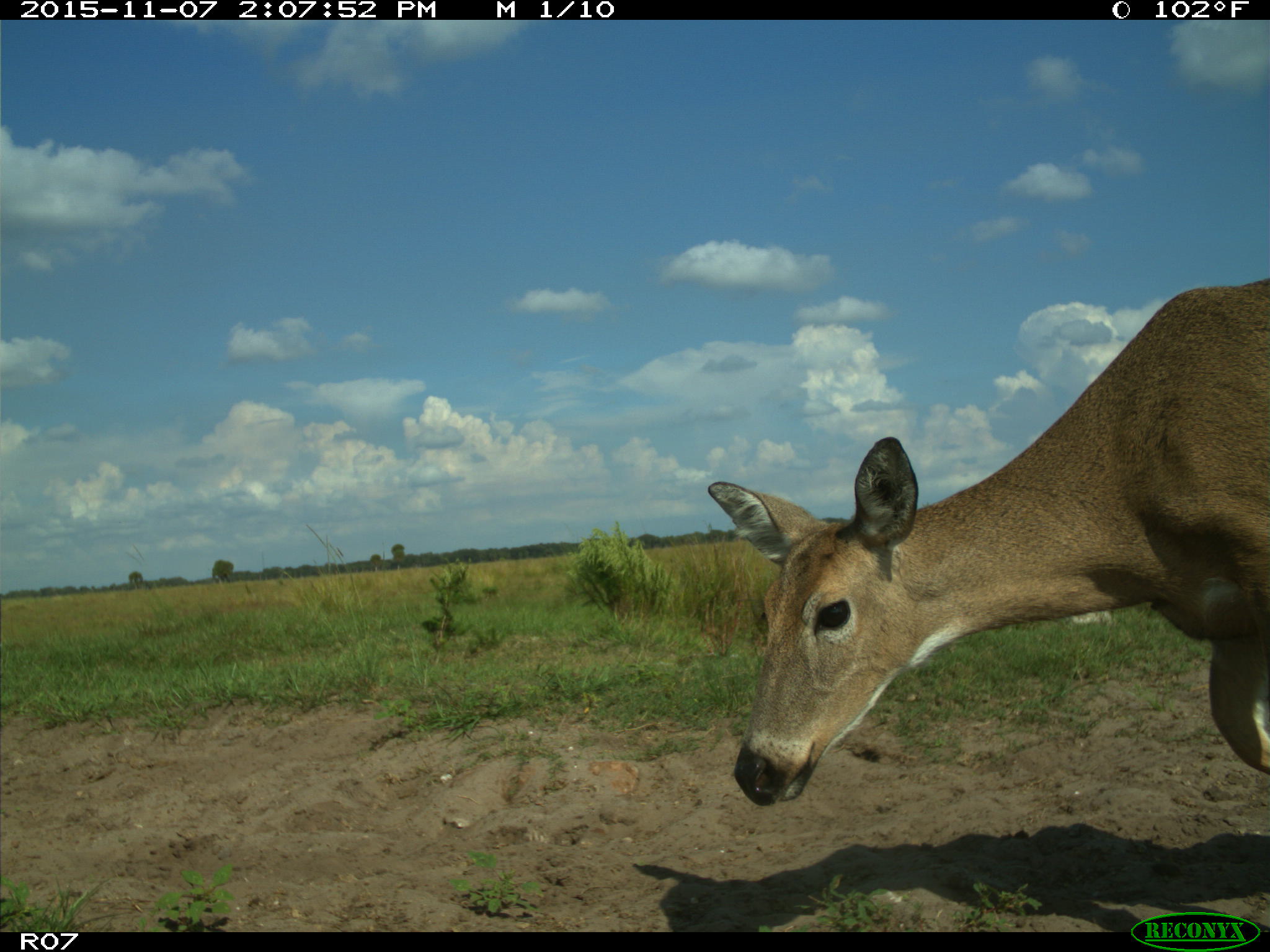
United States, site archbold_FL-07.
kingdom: Animalia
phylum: Chordata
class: Mammalia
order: Artiodactyla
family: Cervidae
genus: Odocoileus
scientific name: Odocoileus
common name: deer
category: unidentified deer